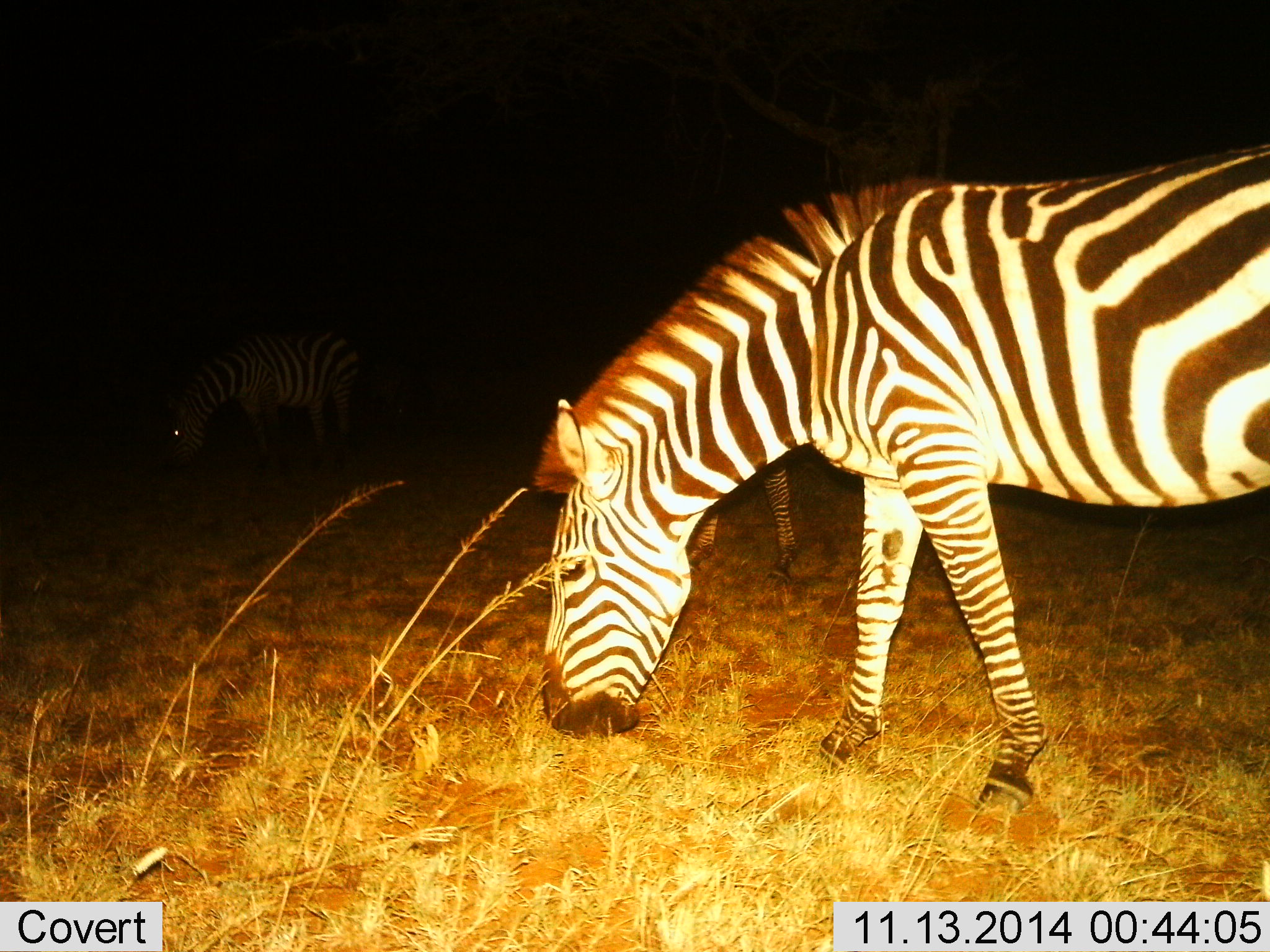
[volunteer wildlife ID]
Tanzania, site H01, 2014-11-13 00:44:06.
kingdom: Animalia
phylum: Chordata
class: Mammalia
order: Perissodactyla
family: Equidae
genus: Equus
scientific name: Equus quagga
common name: plains zebra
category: zebra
Zebra (plains zebra) (Equus quagga), count 3. Behavior (volunteer vote fractions): standing 20%, resting 0%, moving 20%, interacting 0%. Young present (vote fraction): 0%. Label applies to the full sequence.